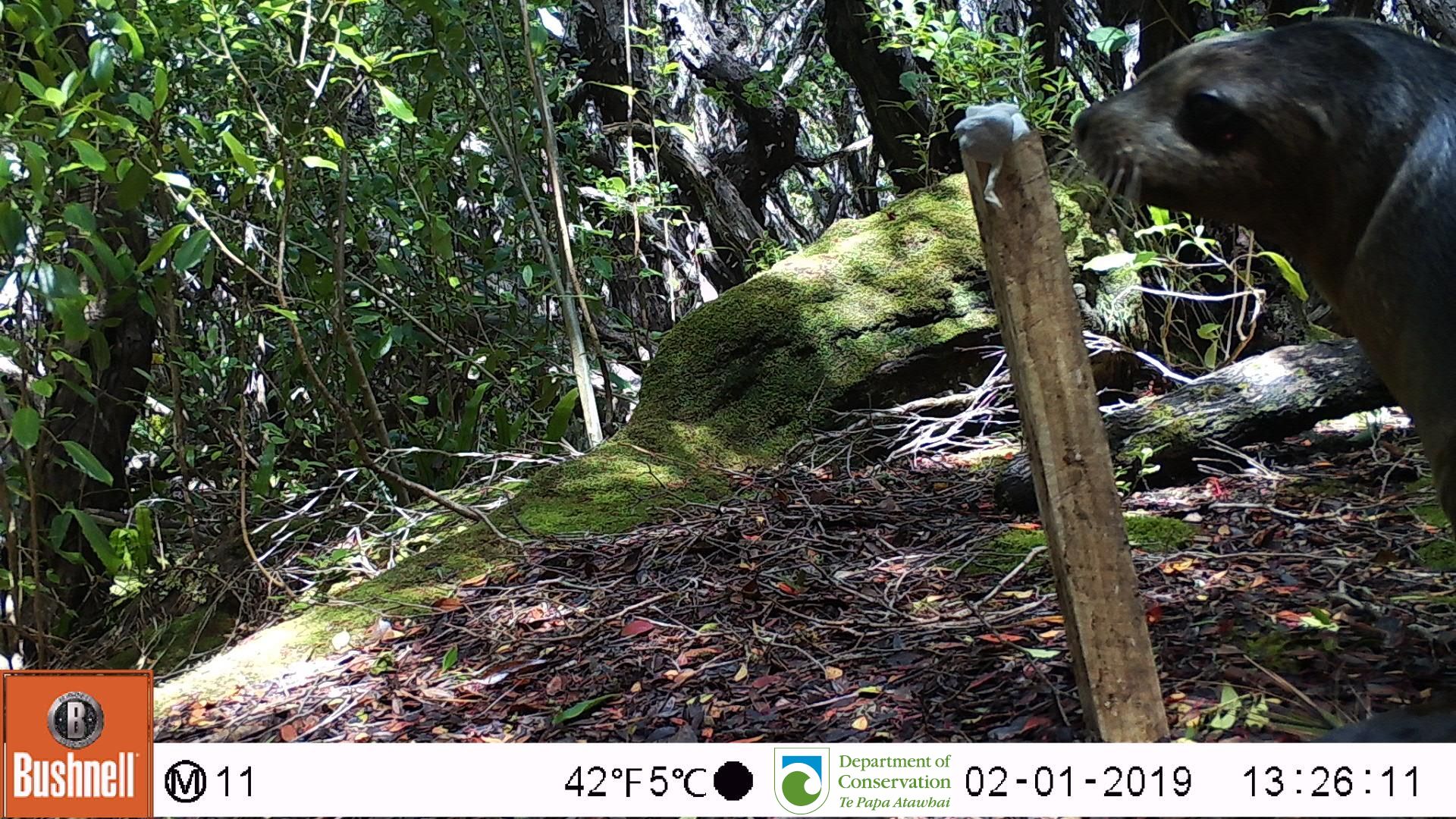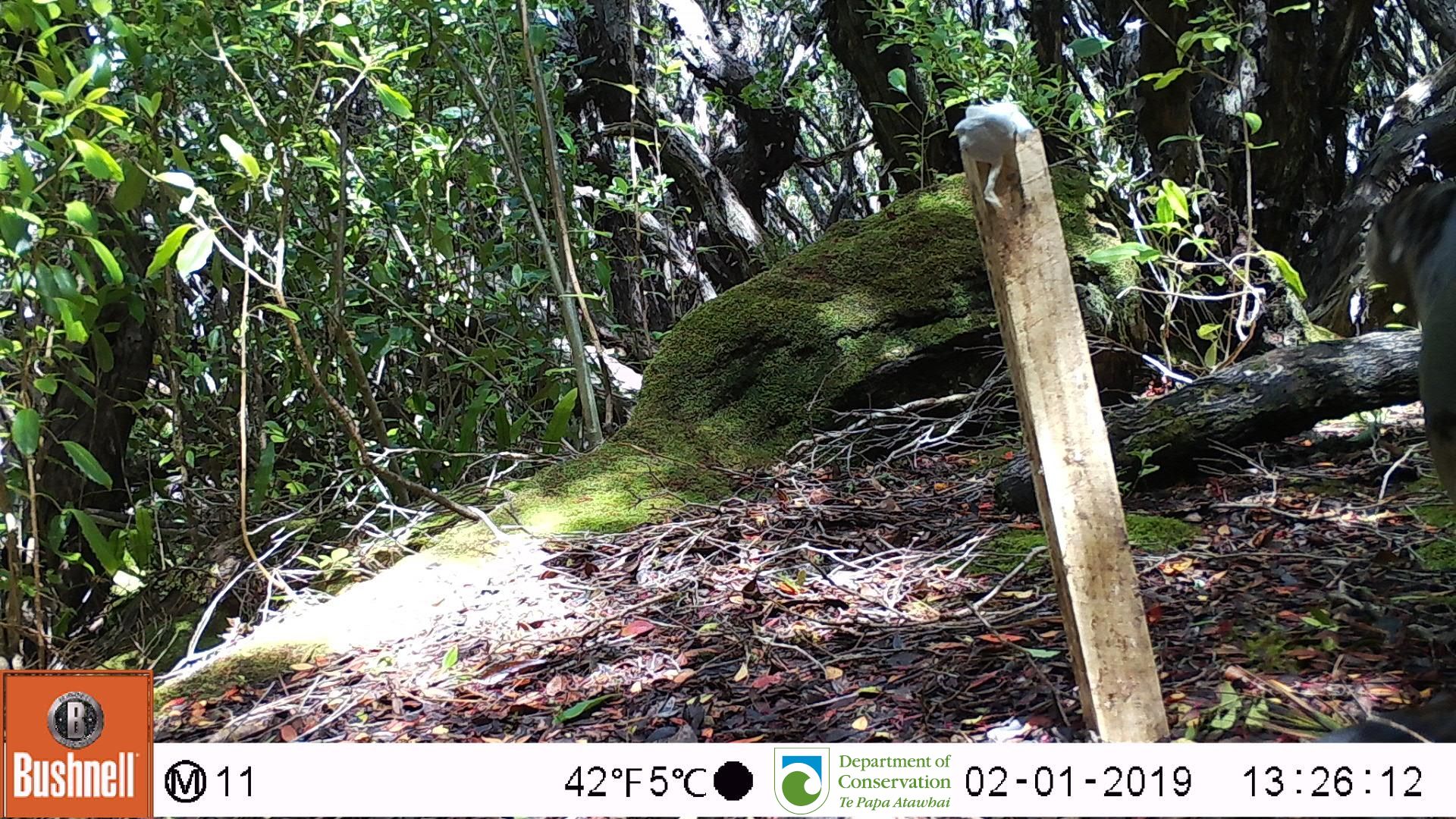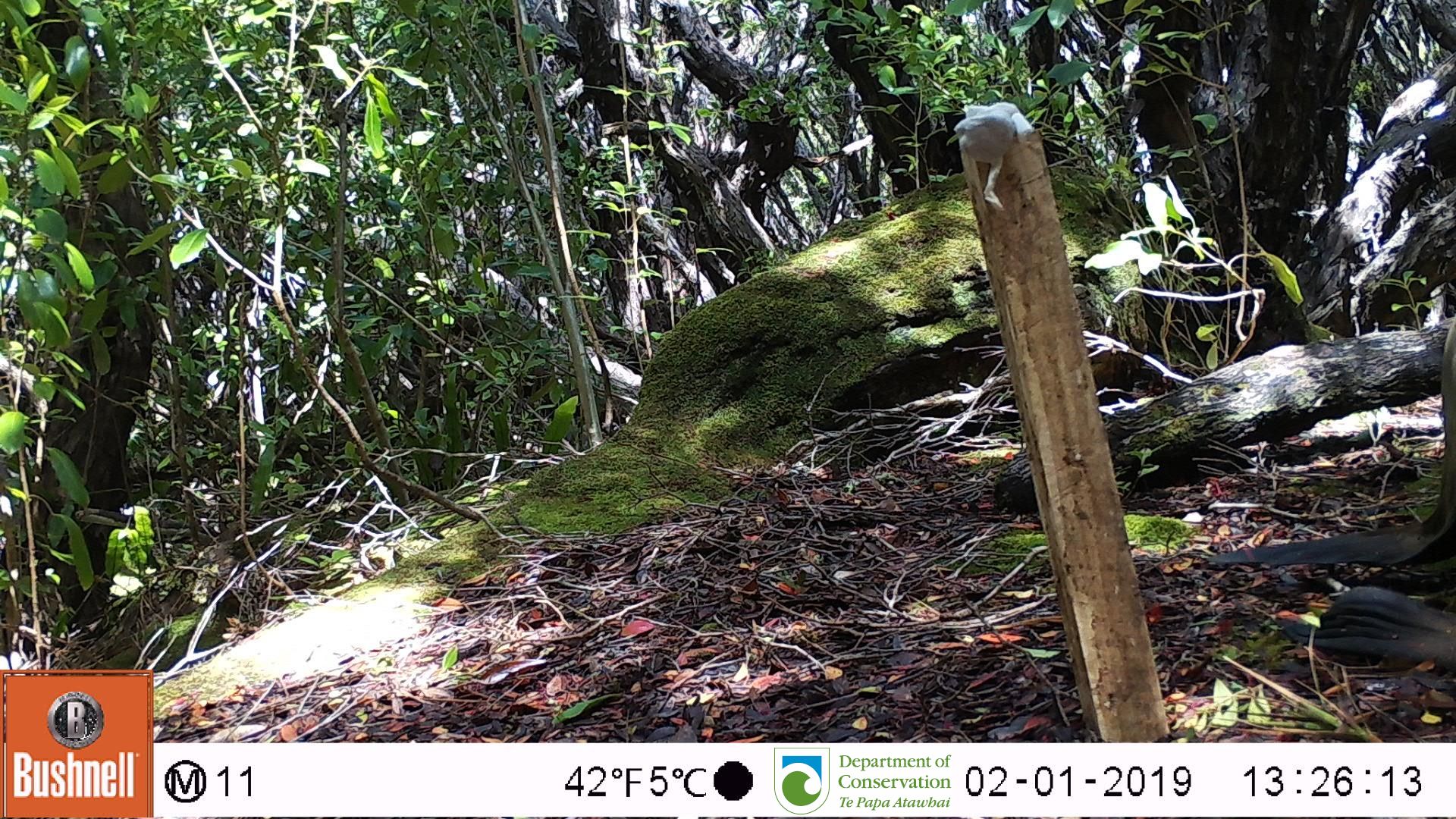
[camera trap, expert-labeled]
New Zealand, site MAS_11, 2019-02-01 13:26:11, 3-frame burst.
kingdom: Animalia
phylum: Chordata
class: Mammalia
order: Carnivora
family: Otariidae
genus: Phocarctos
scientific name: Phocarctos hookeri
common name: new zealand sea lion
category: sealion